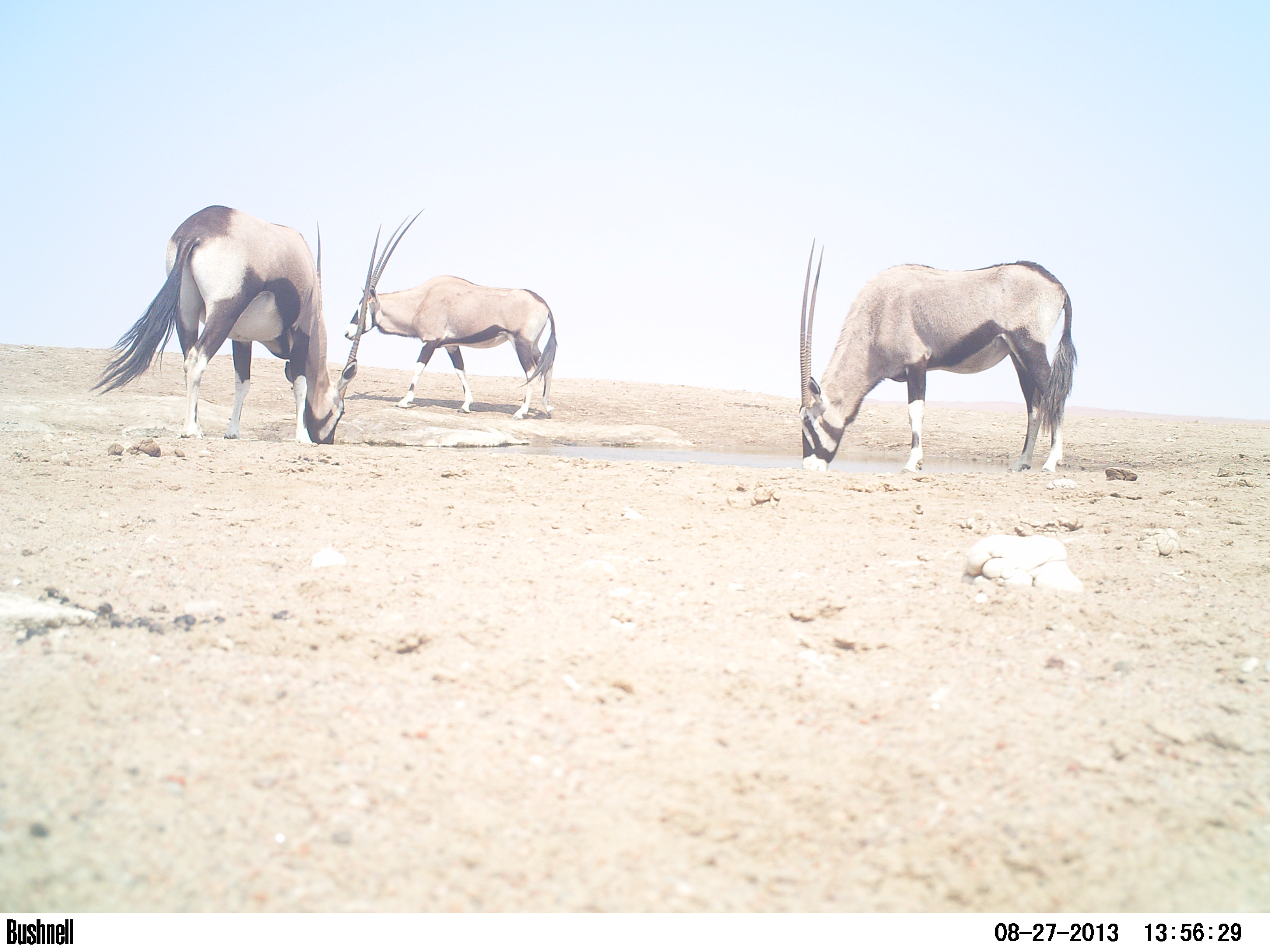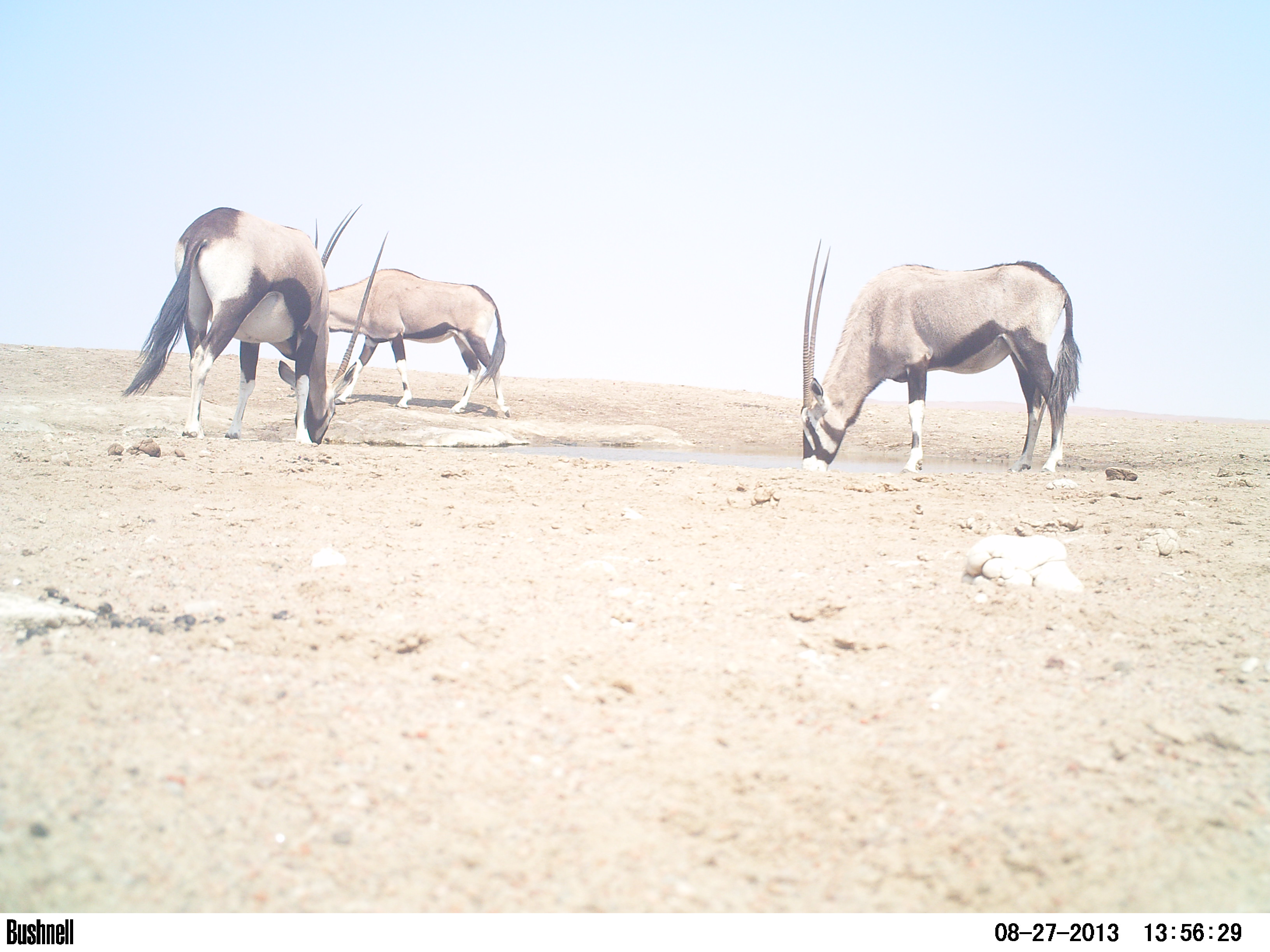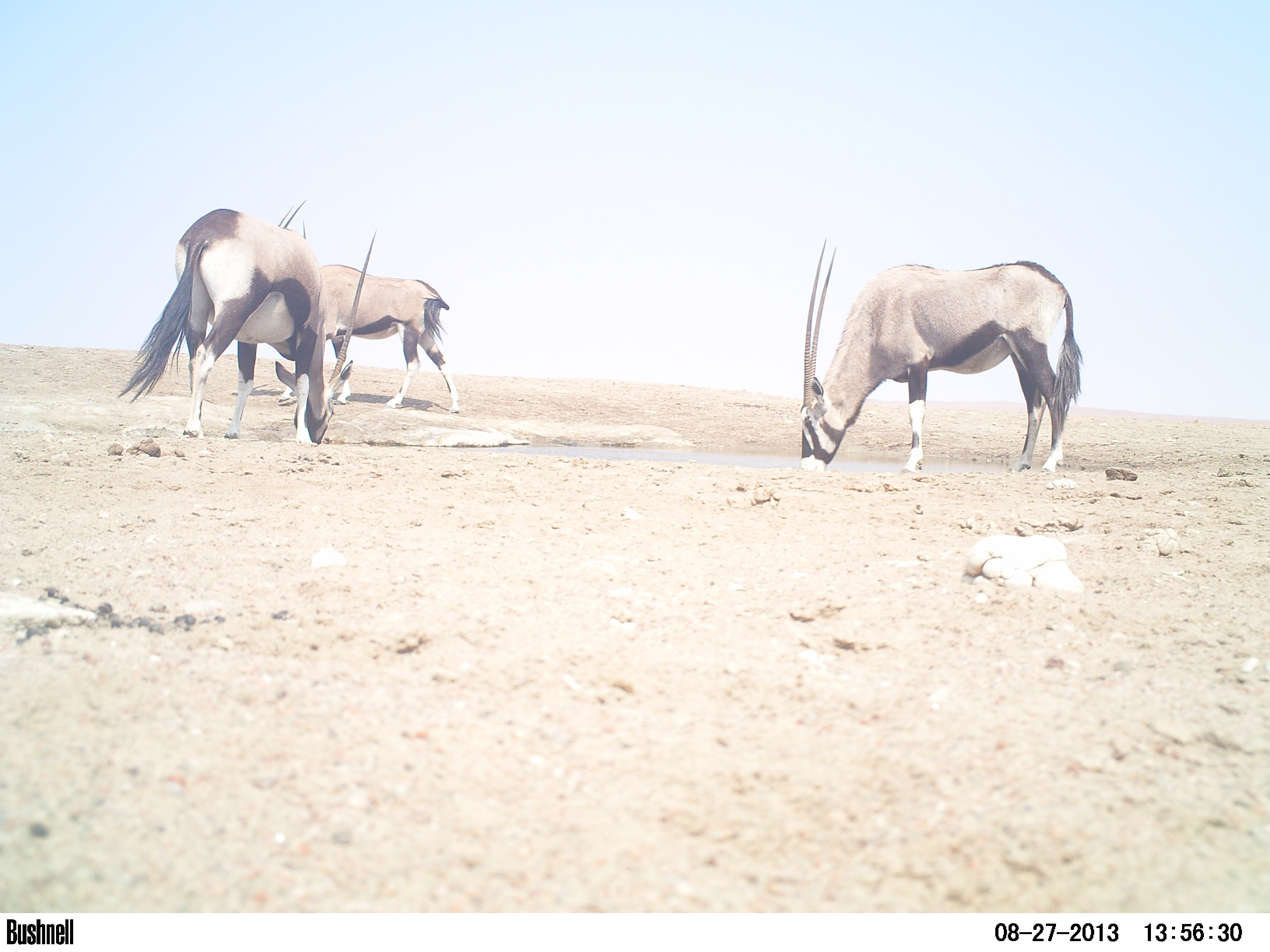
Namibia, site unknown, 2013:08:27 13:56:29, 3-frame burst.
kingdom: Animalia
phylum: Chordata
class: Mammalia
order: Artiodactyla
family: Bovidae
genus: Oryx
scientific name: Oryx gazella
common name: gemsbok